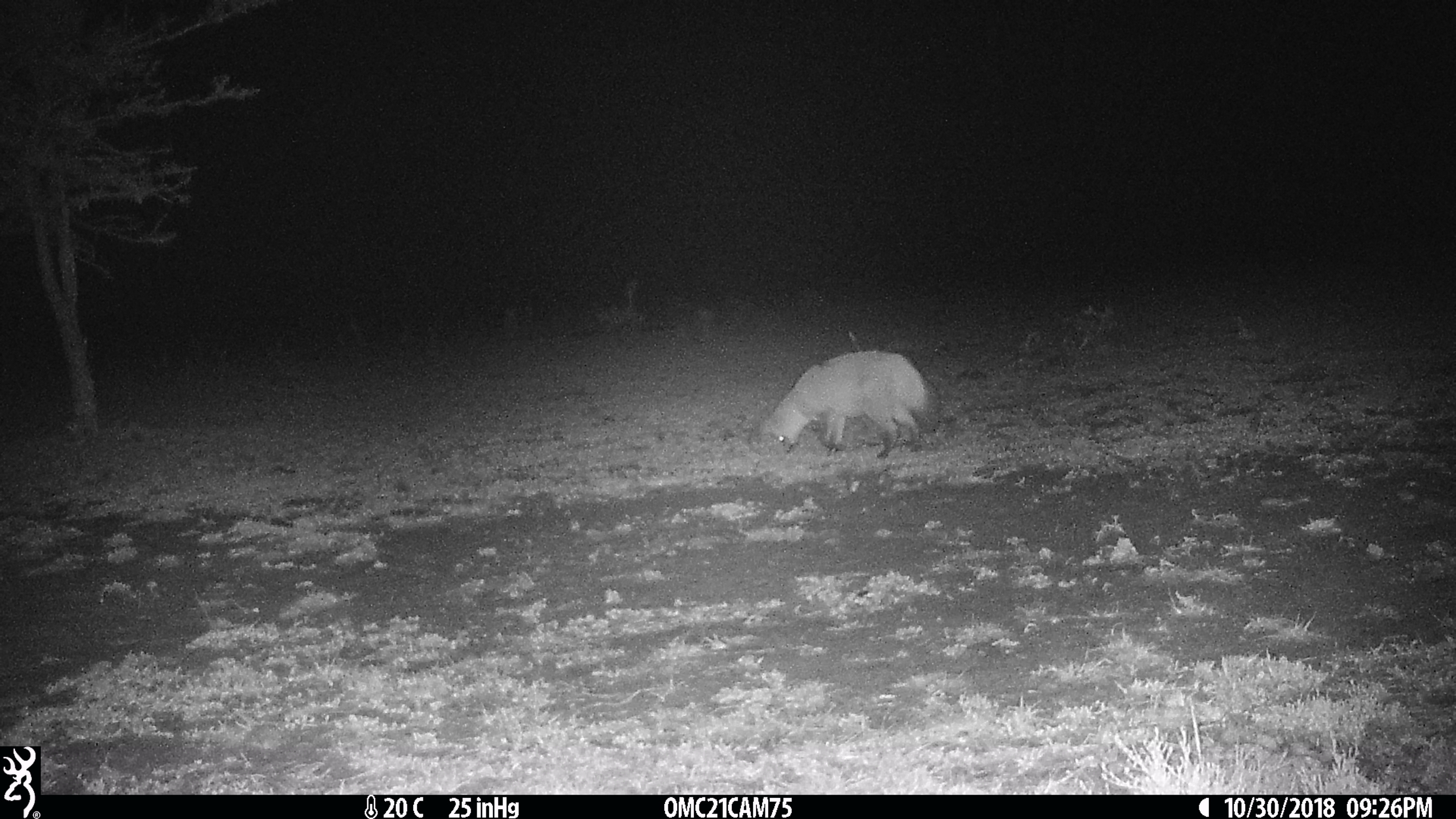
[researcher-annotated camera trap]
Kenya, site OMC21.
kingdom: Animalia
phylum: Chordata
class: Mammalia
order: Carnivora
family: Canidae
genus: Otocyon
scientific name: Otocyon megalotis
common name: bat-eared fox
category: bateared fox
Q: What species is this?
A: Bateared fox (bat-eared fox) (Otocyon megalotis).